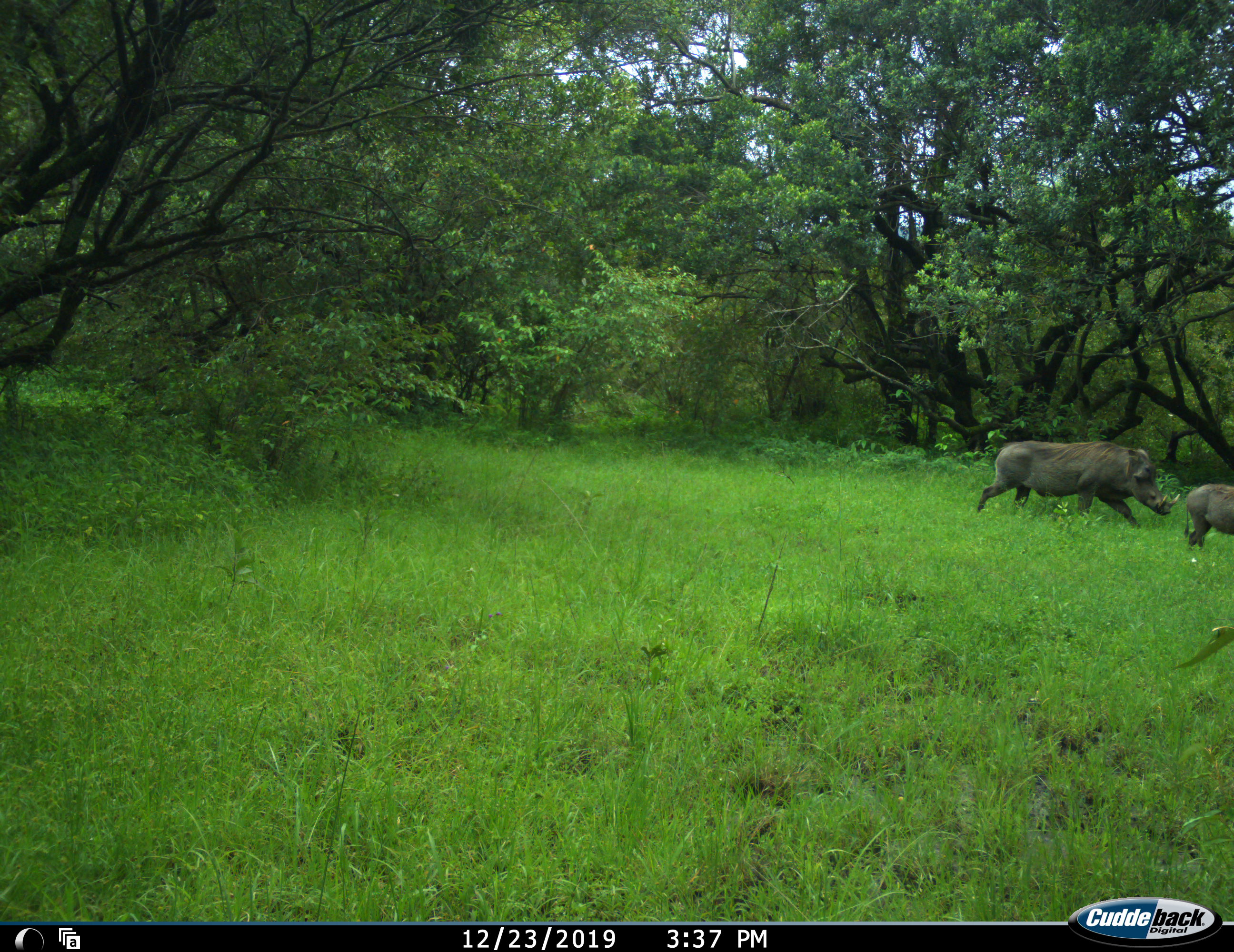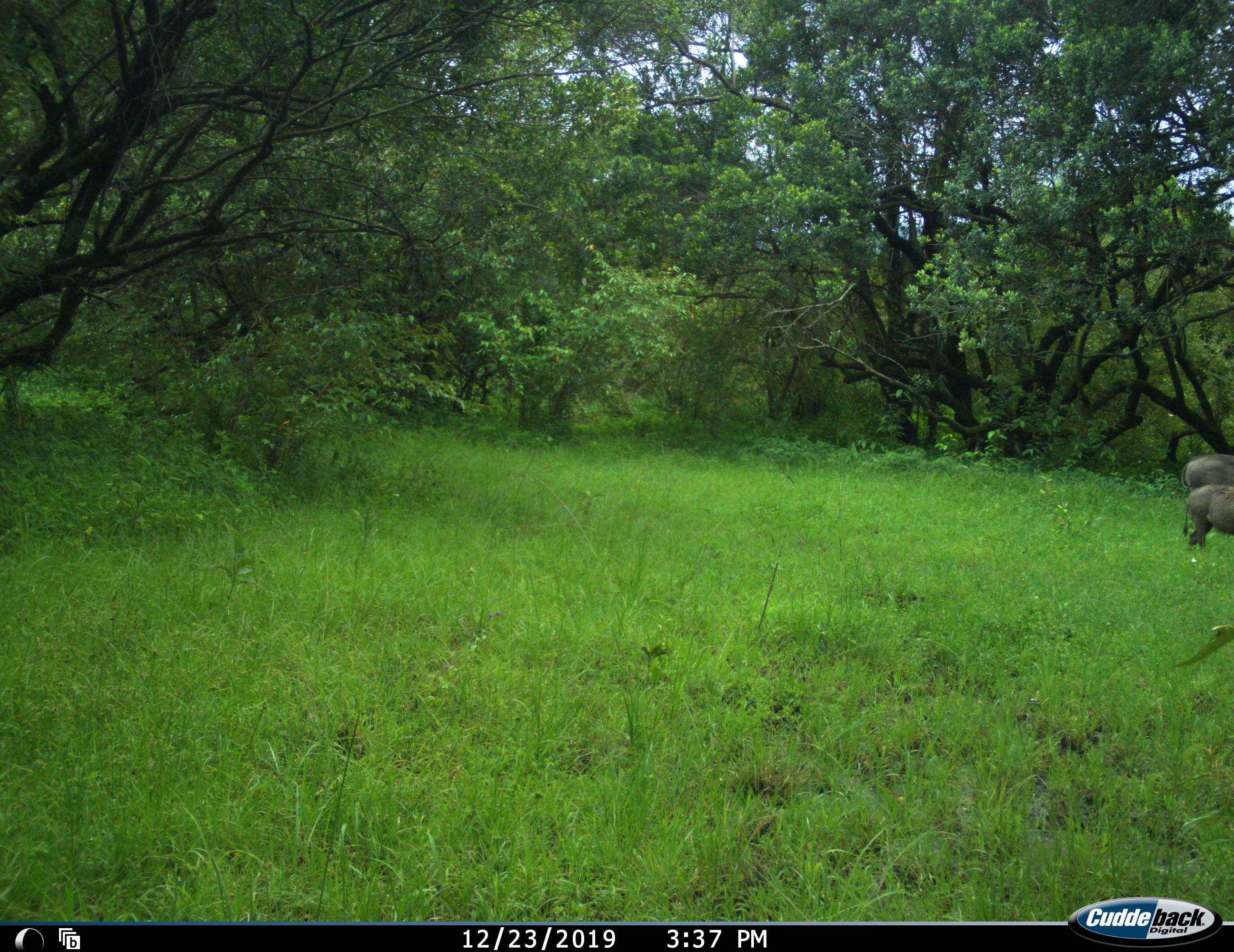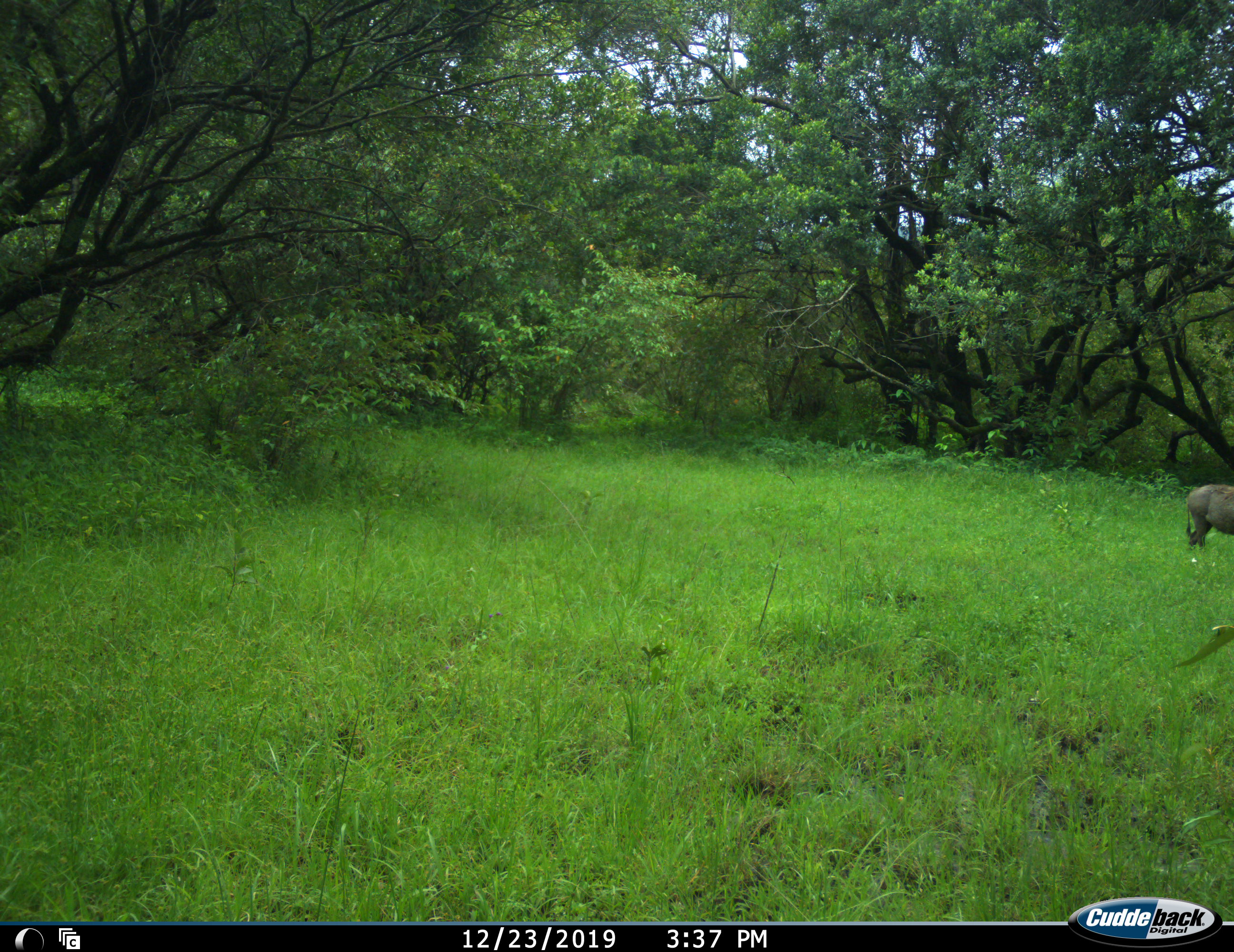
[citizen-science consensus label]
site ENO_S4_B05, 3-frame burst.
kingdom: Animalia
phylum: Chordata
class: Mammalia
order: Artiodactyla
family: Suidae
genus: Phacochoerus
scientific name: Phacochoerus africanus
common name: warthog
Warthog (Phacochoerus africanus), count 2. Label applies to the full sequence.